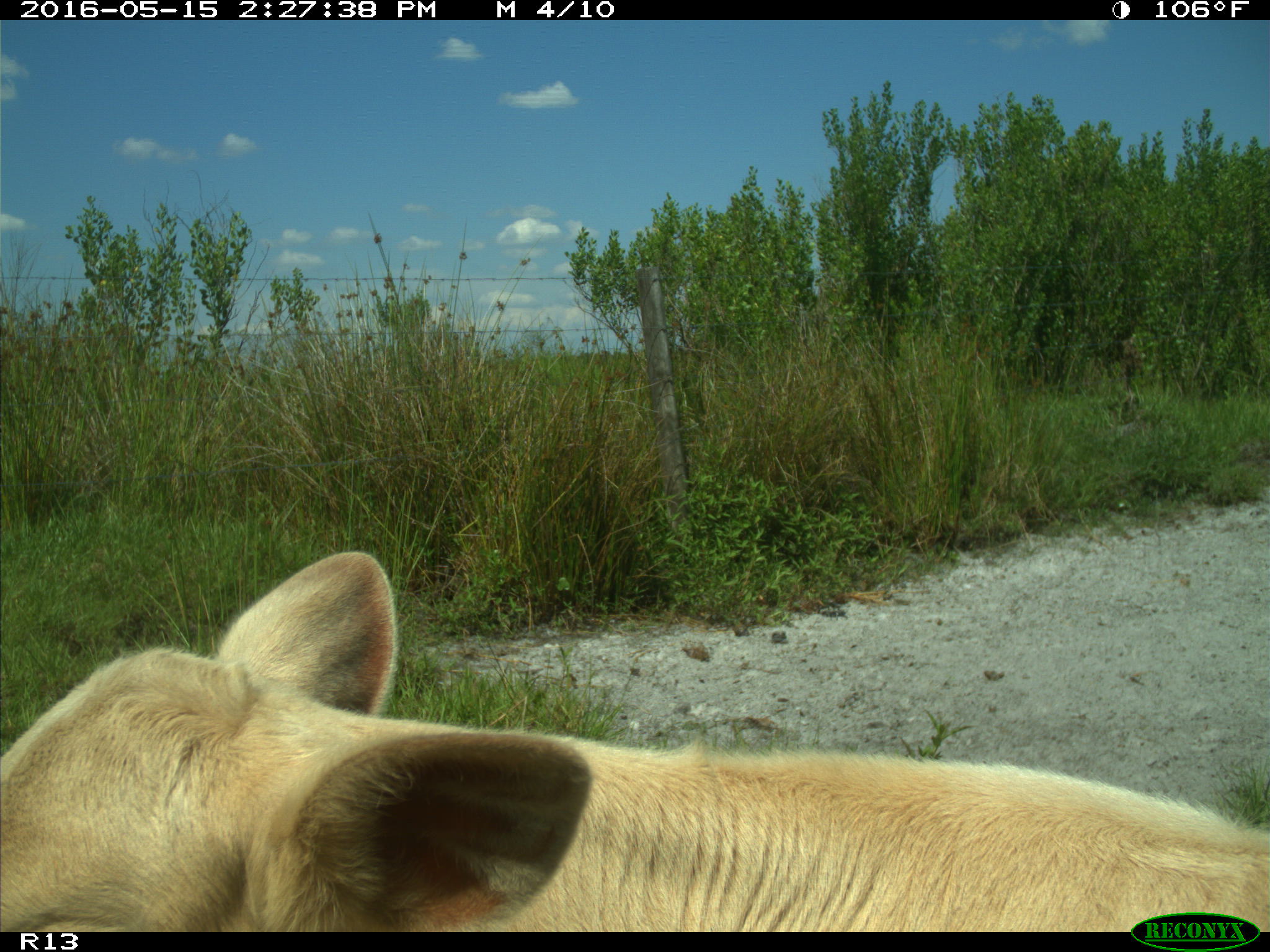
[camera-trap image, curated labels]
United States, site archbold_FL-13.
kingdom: Animalia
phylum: Chordata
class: Mammalia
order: Artiodactyla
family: Bovidae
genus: Bos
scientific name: Bos taurus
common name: domestic cow